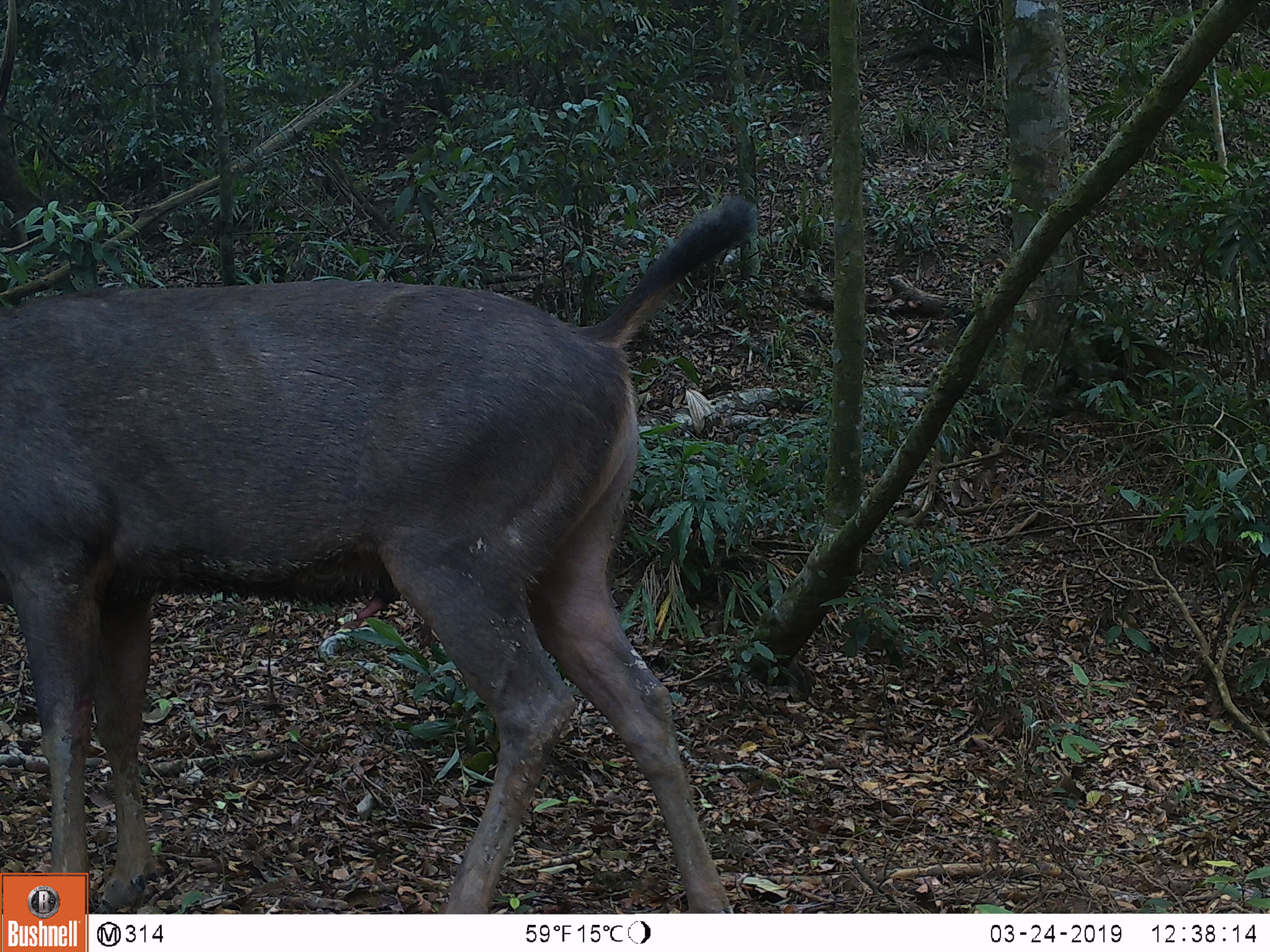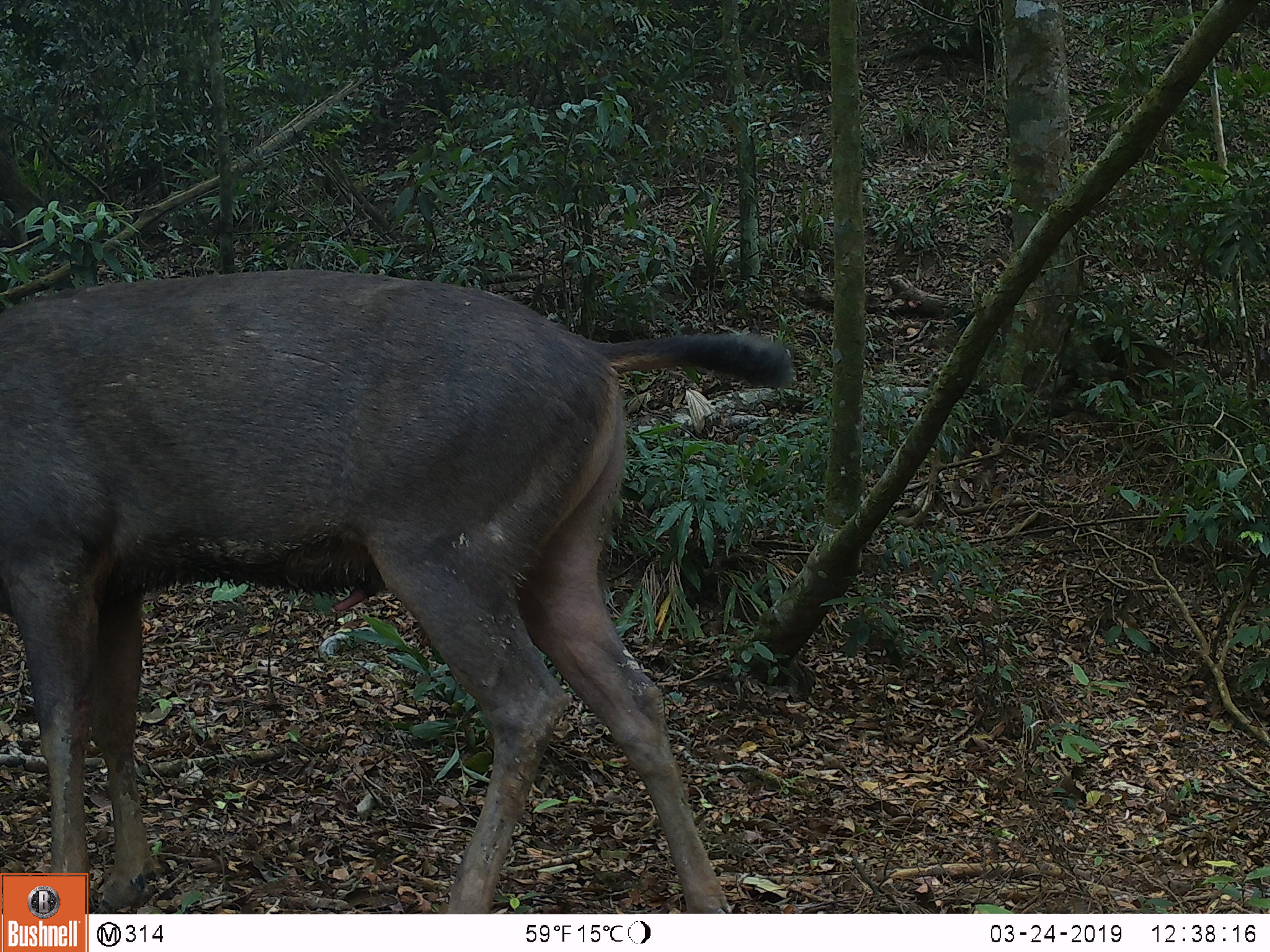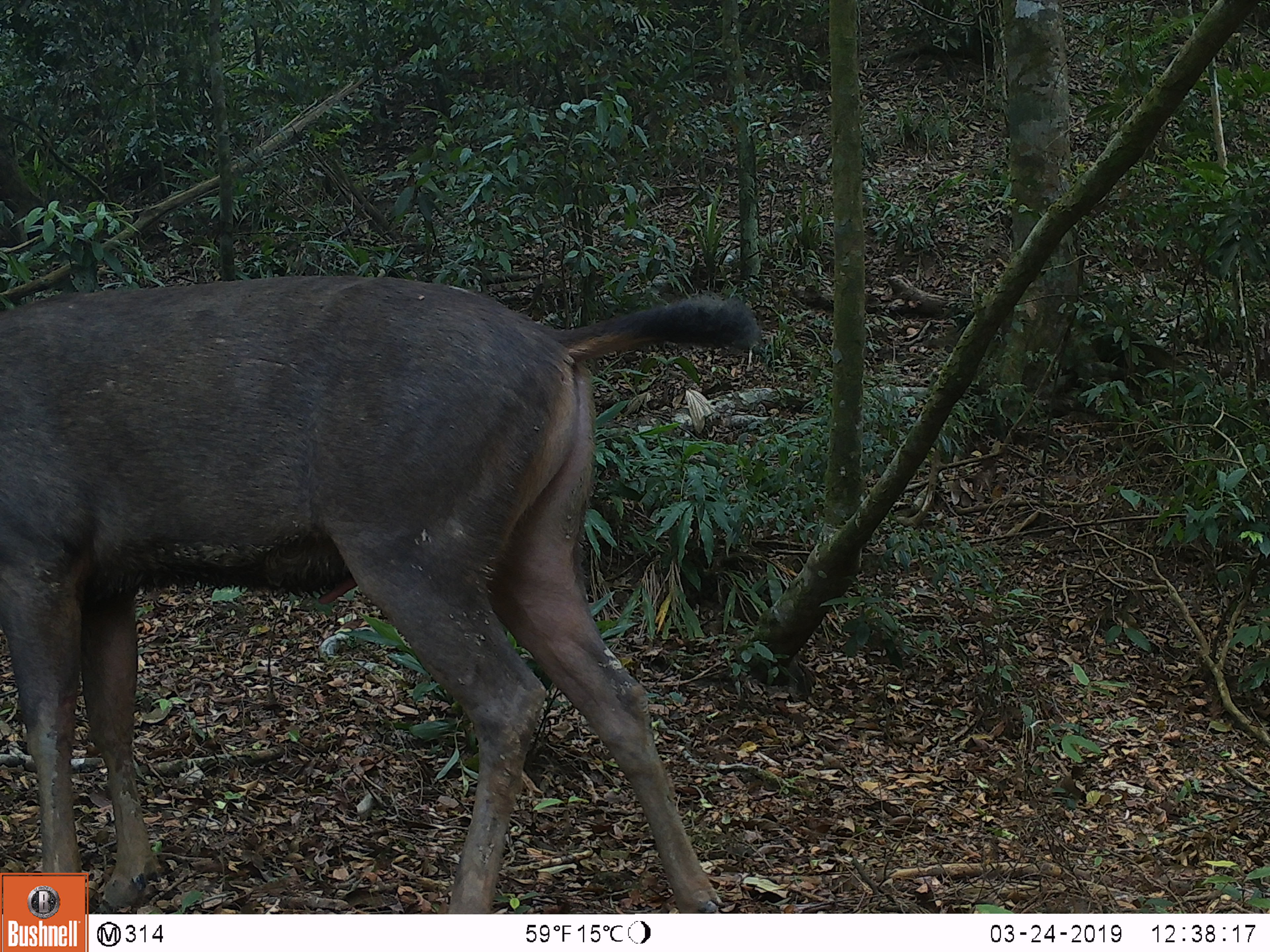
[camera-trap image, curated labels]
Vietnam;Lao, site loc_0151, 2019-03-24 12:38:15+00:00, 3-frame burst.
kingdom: Animalia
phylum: Chordata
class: Mammalia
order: Artiodactyla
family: Cervidae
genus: Rusa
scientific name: Rusa unicolor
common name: sambar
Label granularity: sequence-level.